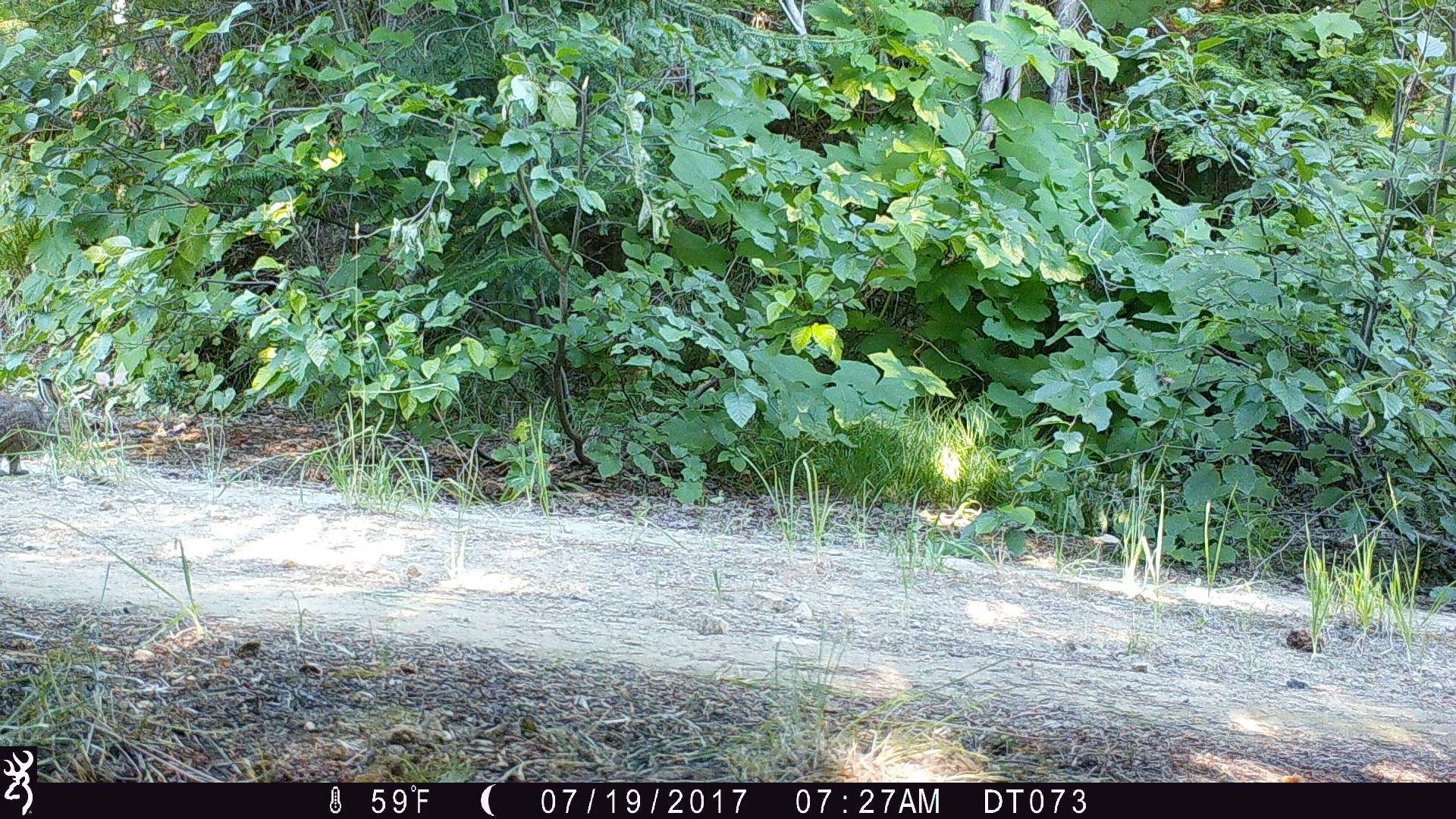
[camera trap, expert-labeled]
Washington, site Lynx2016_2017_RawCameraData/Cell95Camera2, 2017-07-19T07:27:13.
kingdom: Animalia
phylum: Chordata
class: Mammalia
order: Lagomorpha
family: Leporidae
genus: Lepus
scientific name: Lepus americanus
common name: snowshoe hare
Lepus americanus (snowshoe hare). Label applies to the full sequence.